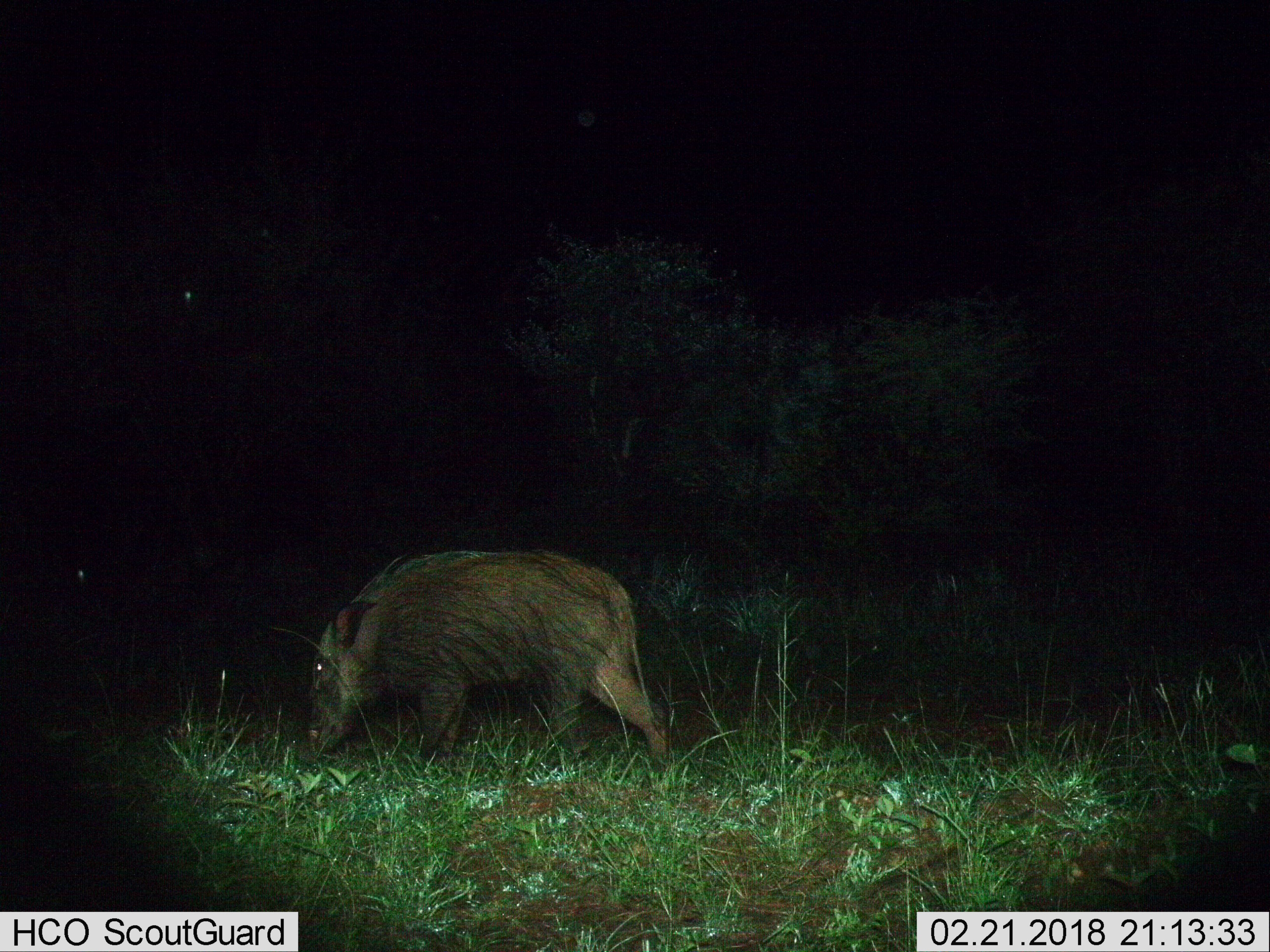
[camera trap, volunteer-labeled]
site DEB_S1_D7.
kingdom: Animalia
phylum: Chordata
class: Mammalia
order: Artiodactyla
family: Suidae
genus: Potamochoerus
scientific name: Potamochoerus larvatus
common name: bushpig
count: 1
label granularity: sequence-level